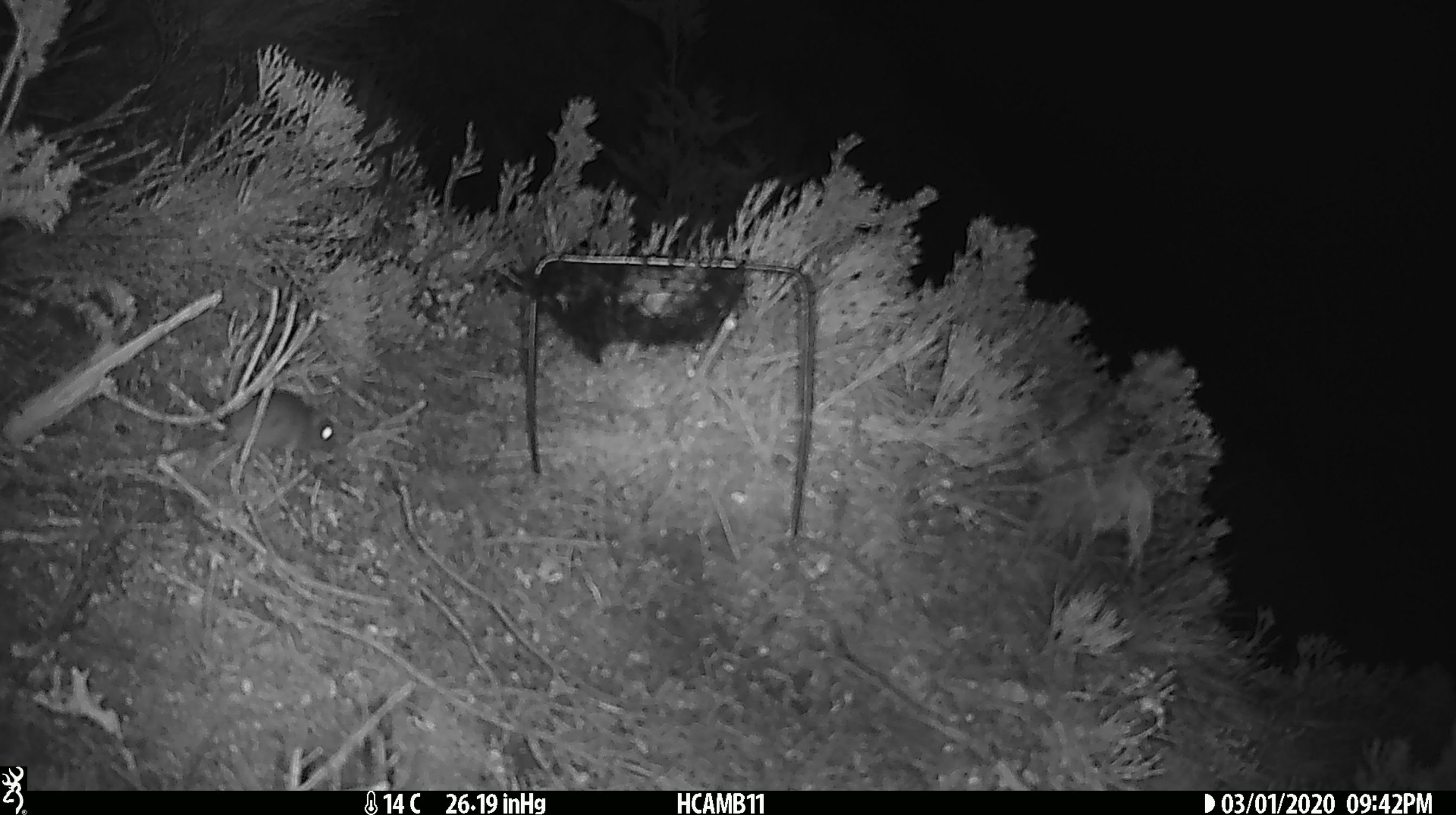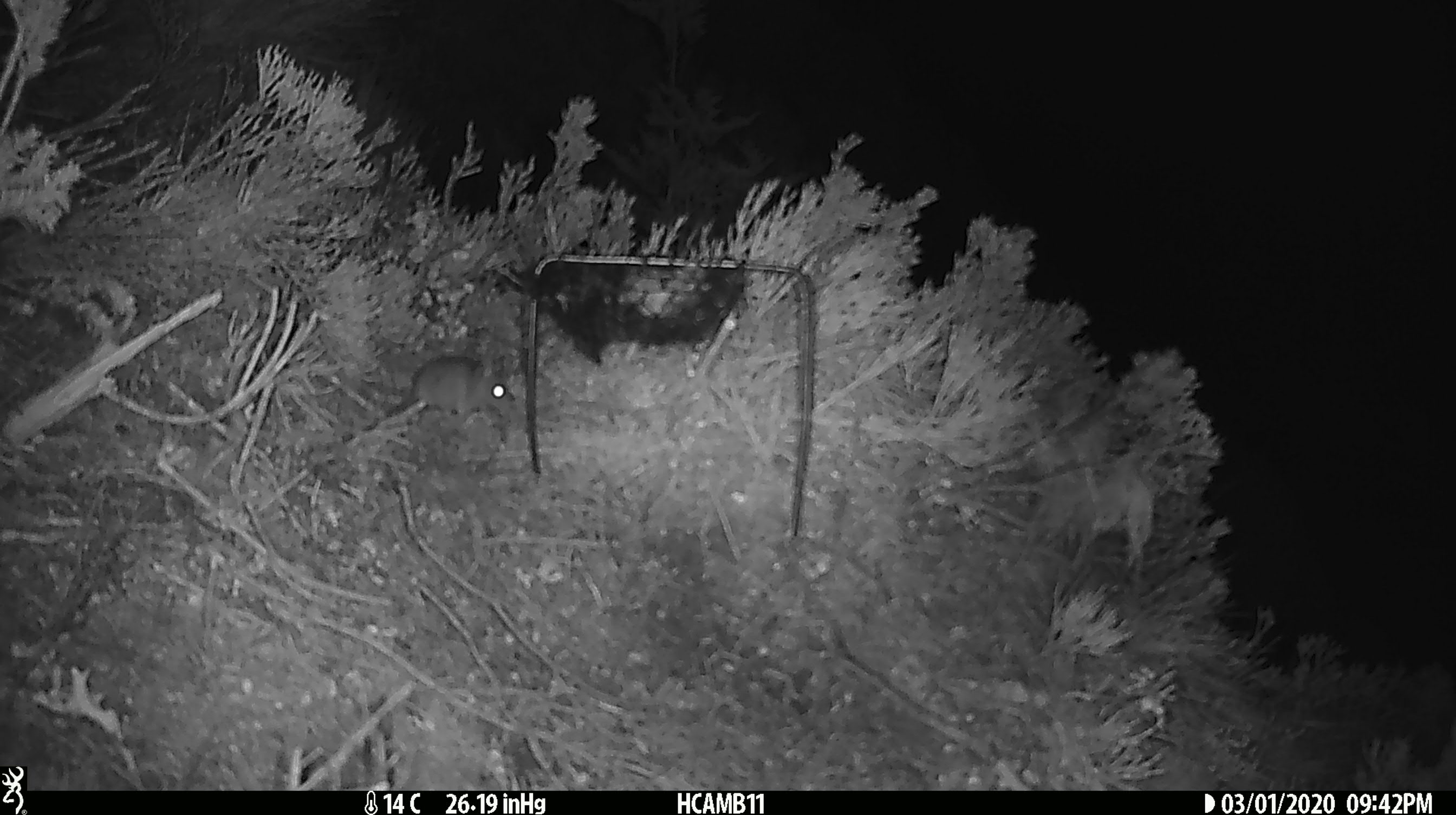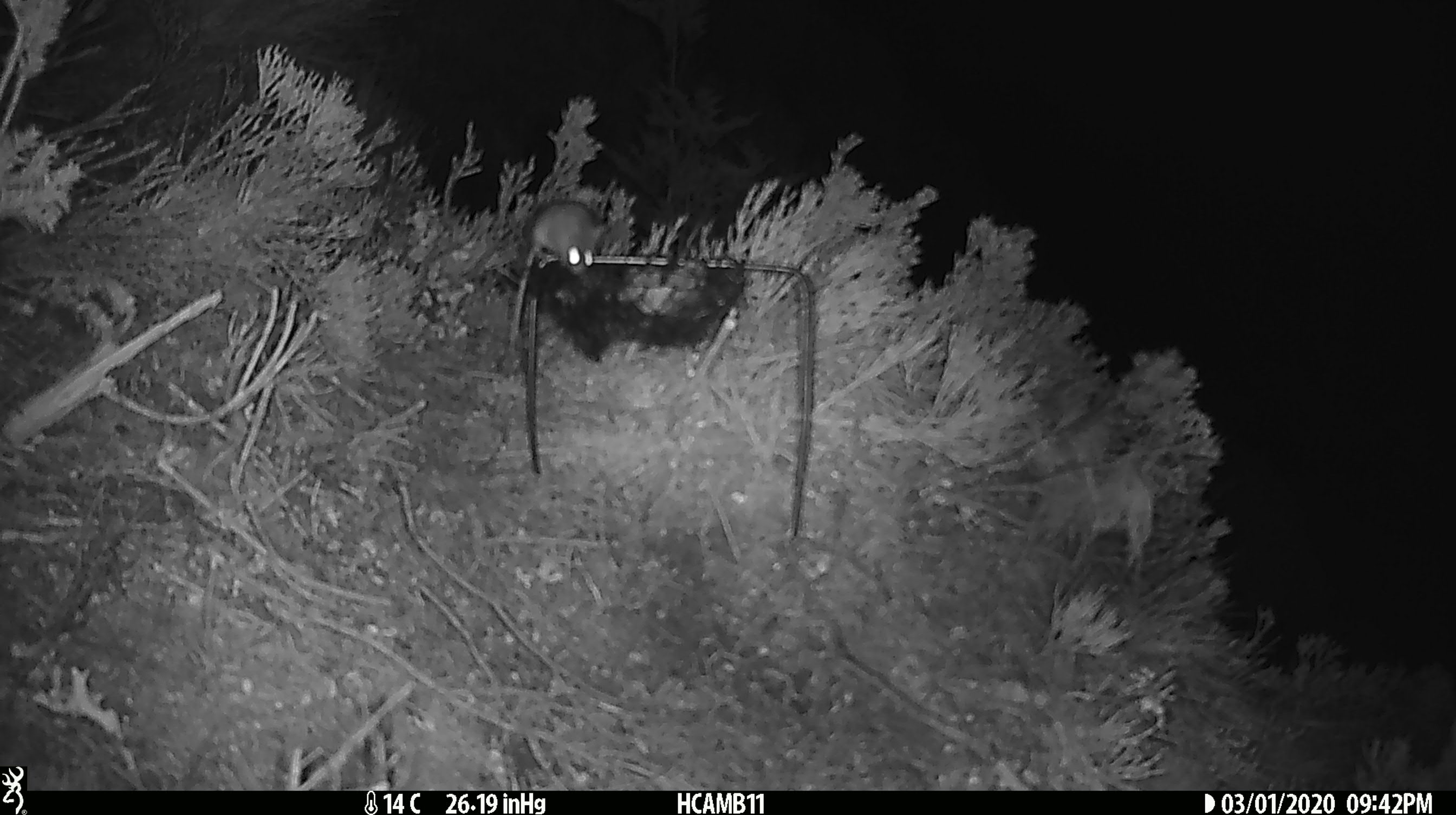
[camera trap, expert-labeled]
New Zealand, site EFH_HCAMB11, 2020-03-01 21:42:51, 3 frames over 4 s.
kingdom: Animalia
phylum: Chordata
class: Mammalia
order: Rodentia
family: Muridae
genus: Mus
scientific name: Mus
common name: mouse